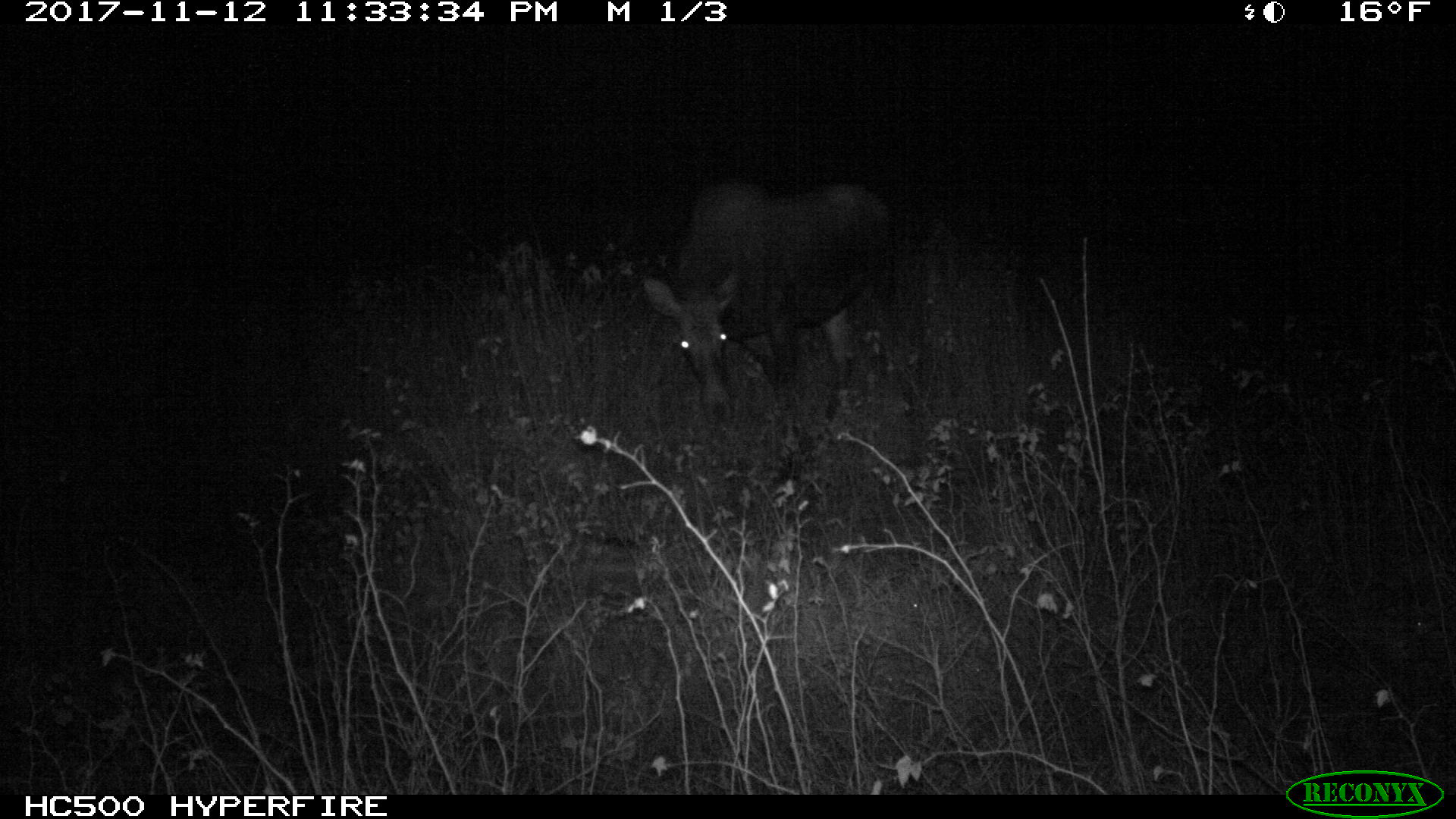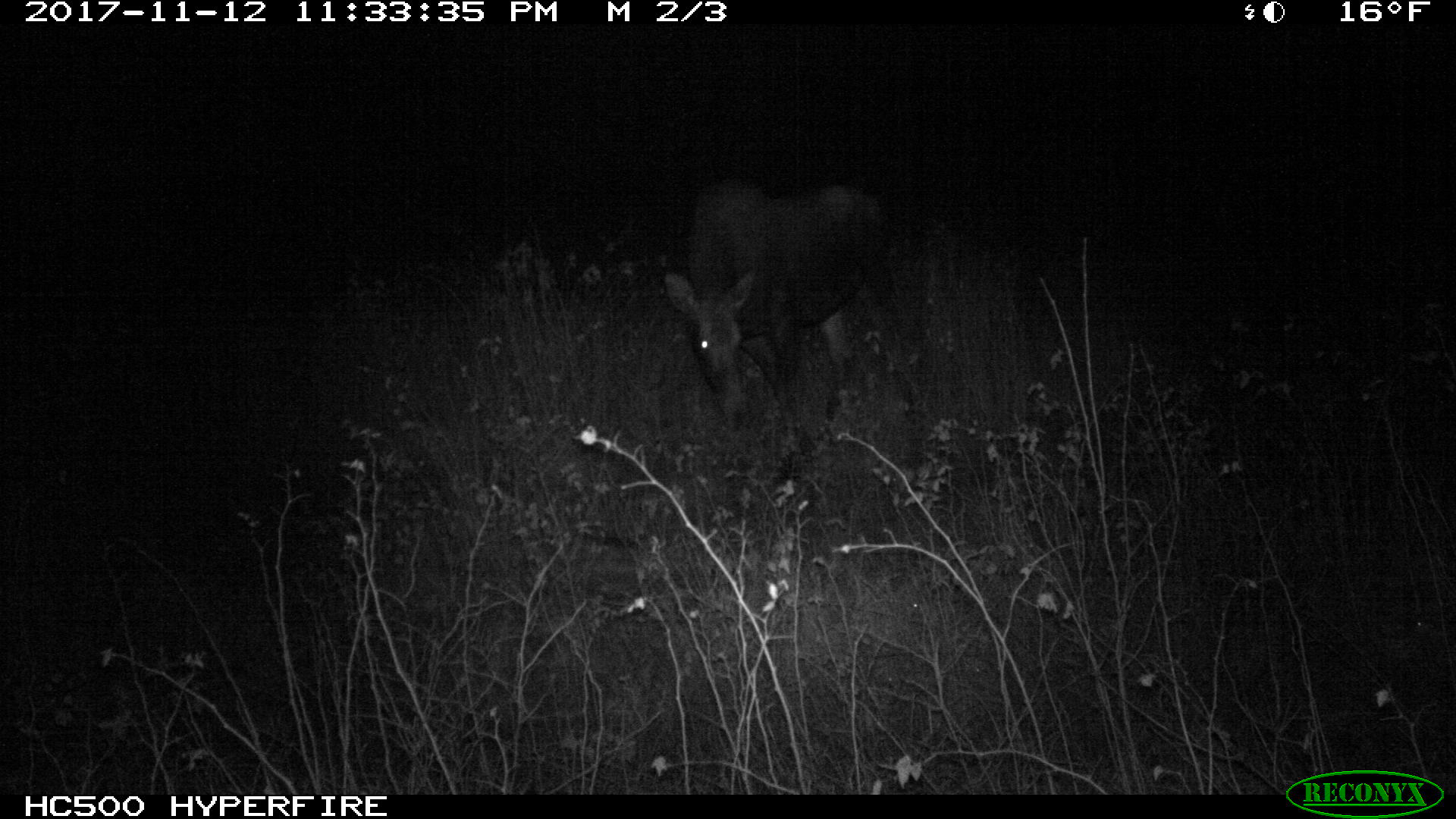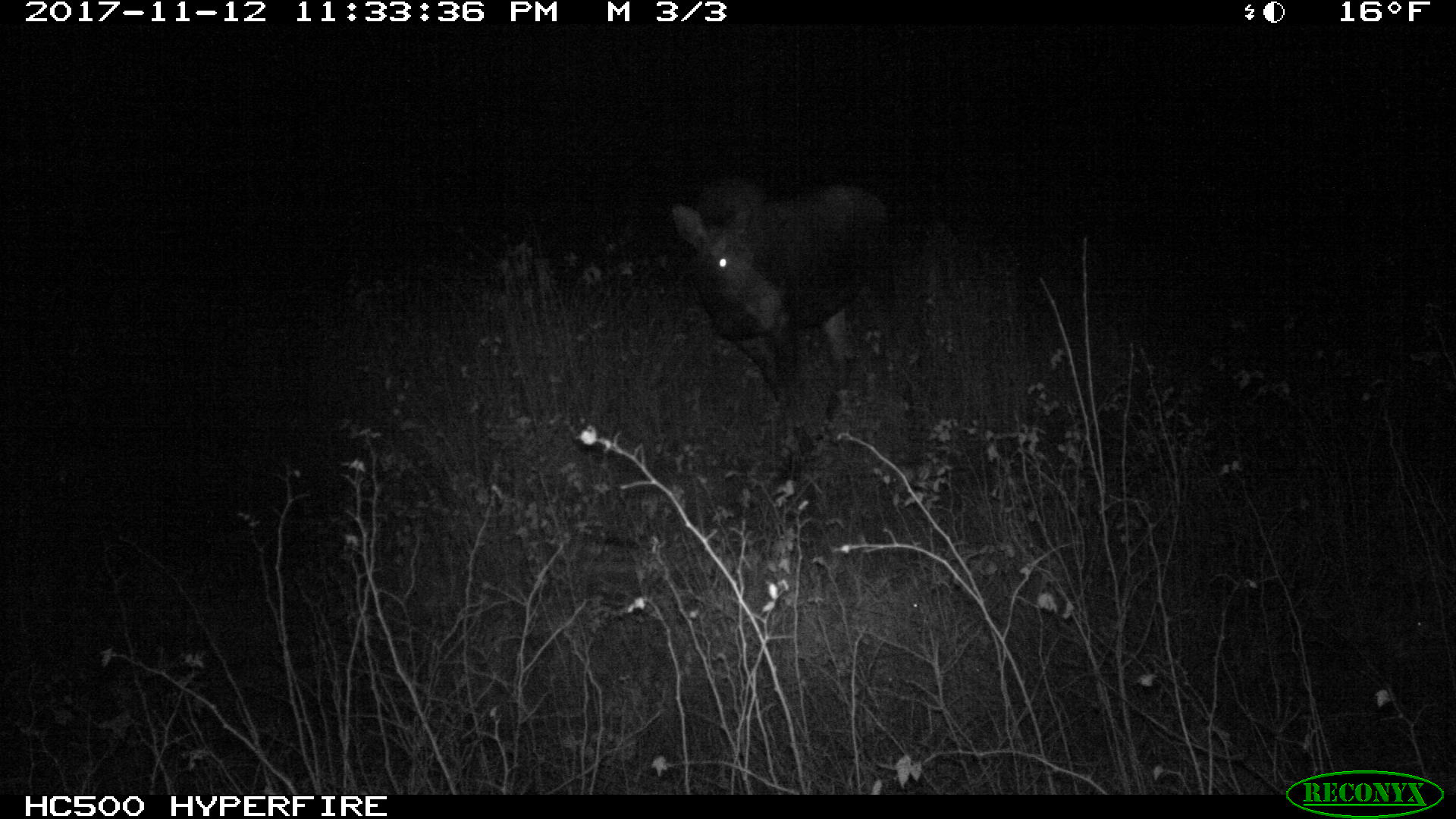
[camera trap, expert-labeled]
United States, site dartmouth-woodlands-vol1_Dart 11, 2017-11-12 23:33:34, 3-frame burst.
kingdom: Animalia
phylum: Chordata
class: Mammalia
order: Artiodactyla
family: Cervidae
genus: Alces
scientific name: Alces alces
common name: moose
Moose (Alces alces).